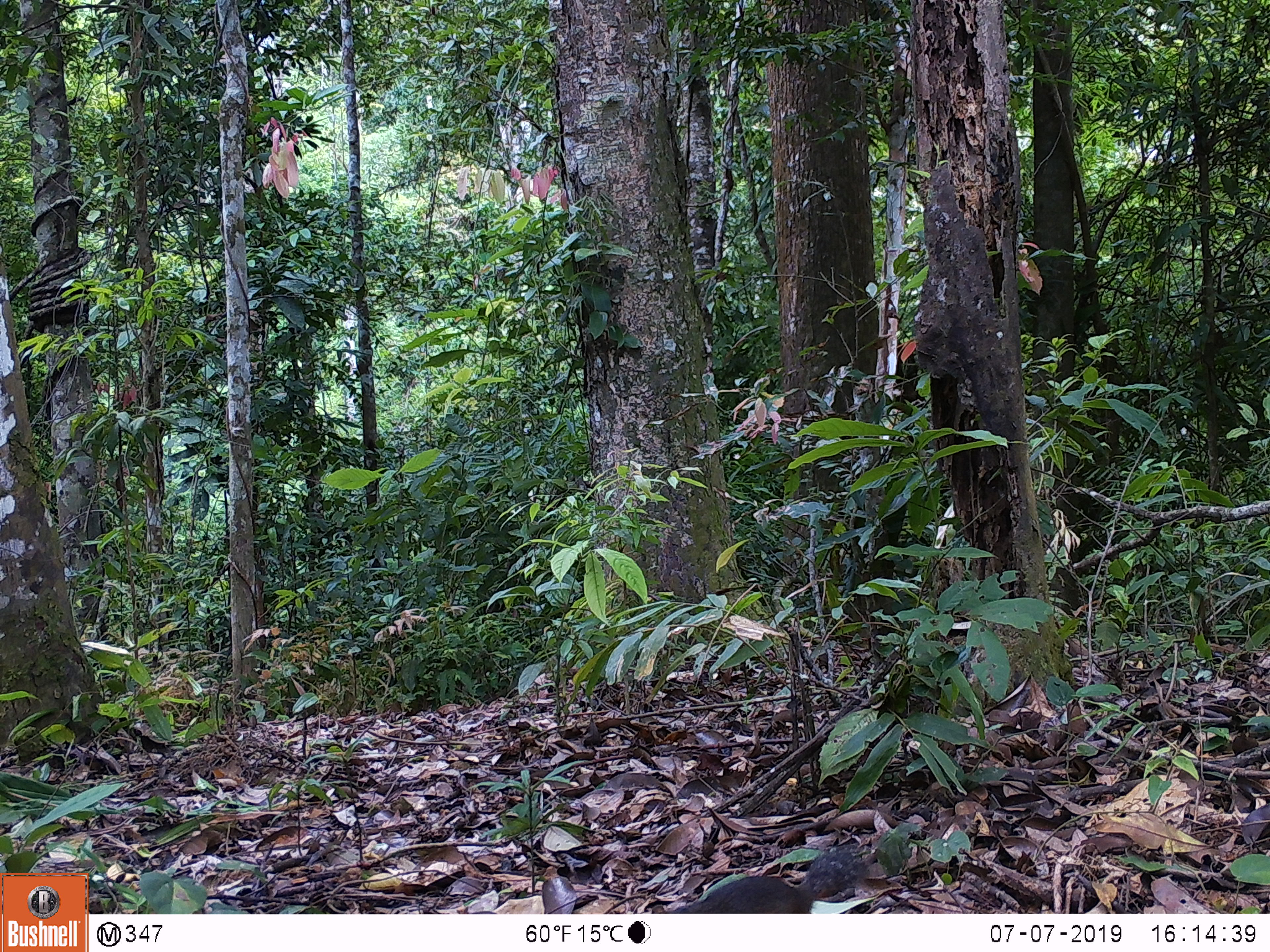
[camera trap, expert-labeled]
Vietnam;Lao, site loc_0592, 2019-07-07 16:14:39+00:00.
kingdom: Animalia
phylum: Chordata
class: Mammalia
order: Rodentia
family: Sciuridae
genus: Dremomys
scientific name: Dremomys rufigenis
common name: red-cheeked squirrel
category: red cheeked squirrel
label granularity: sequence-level